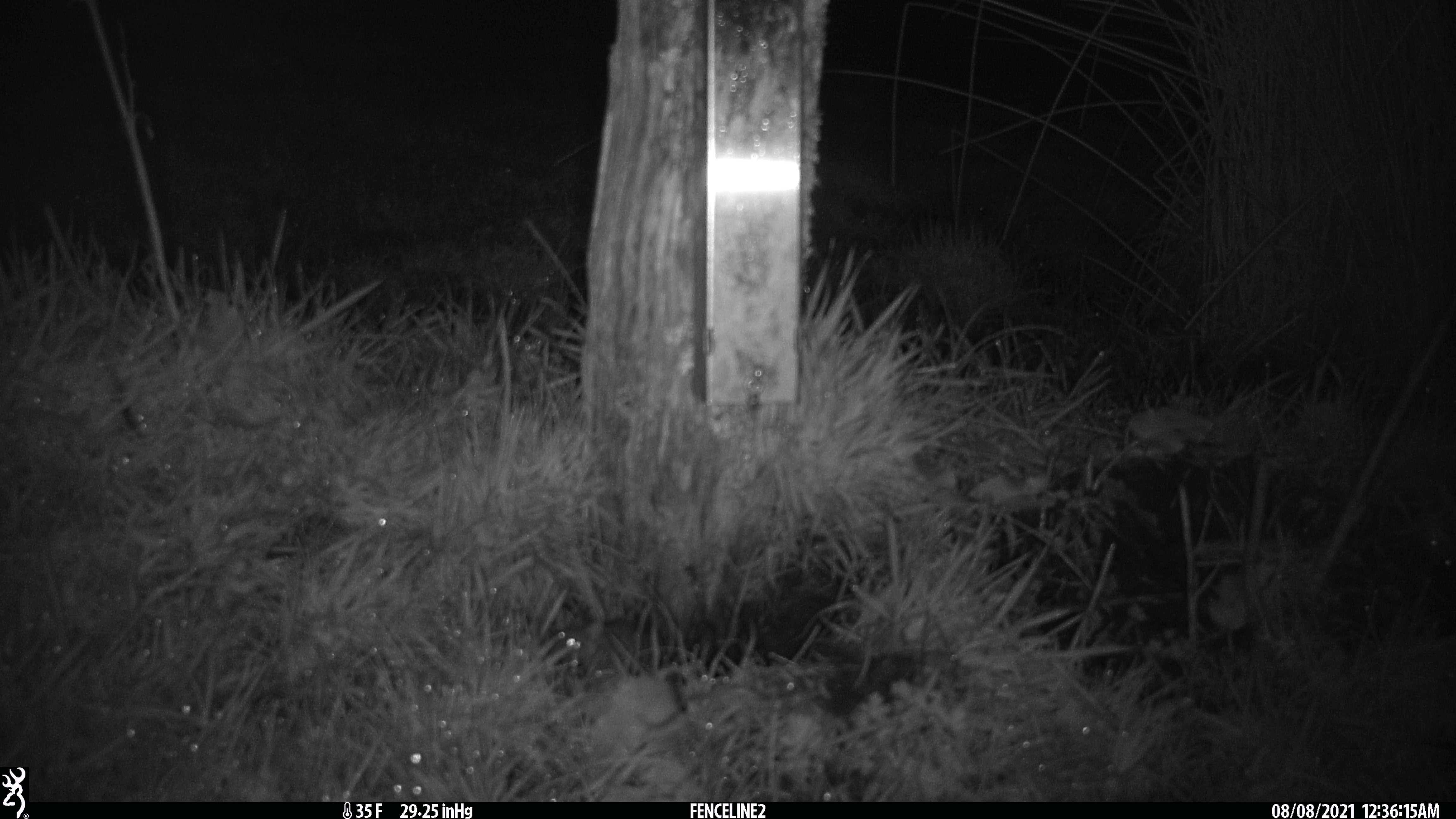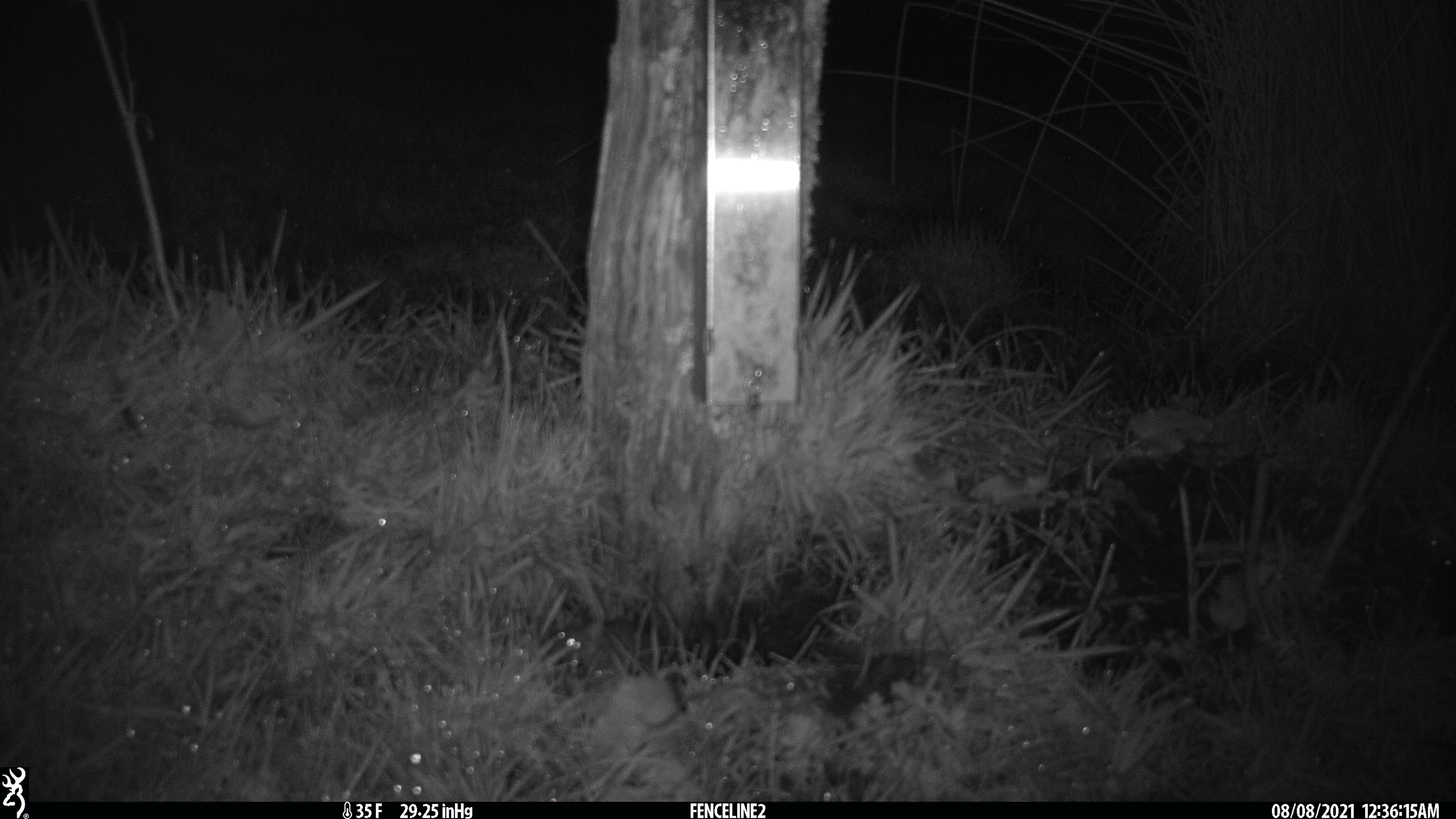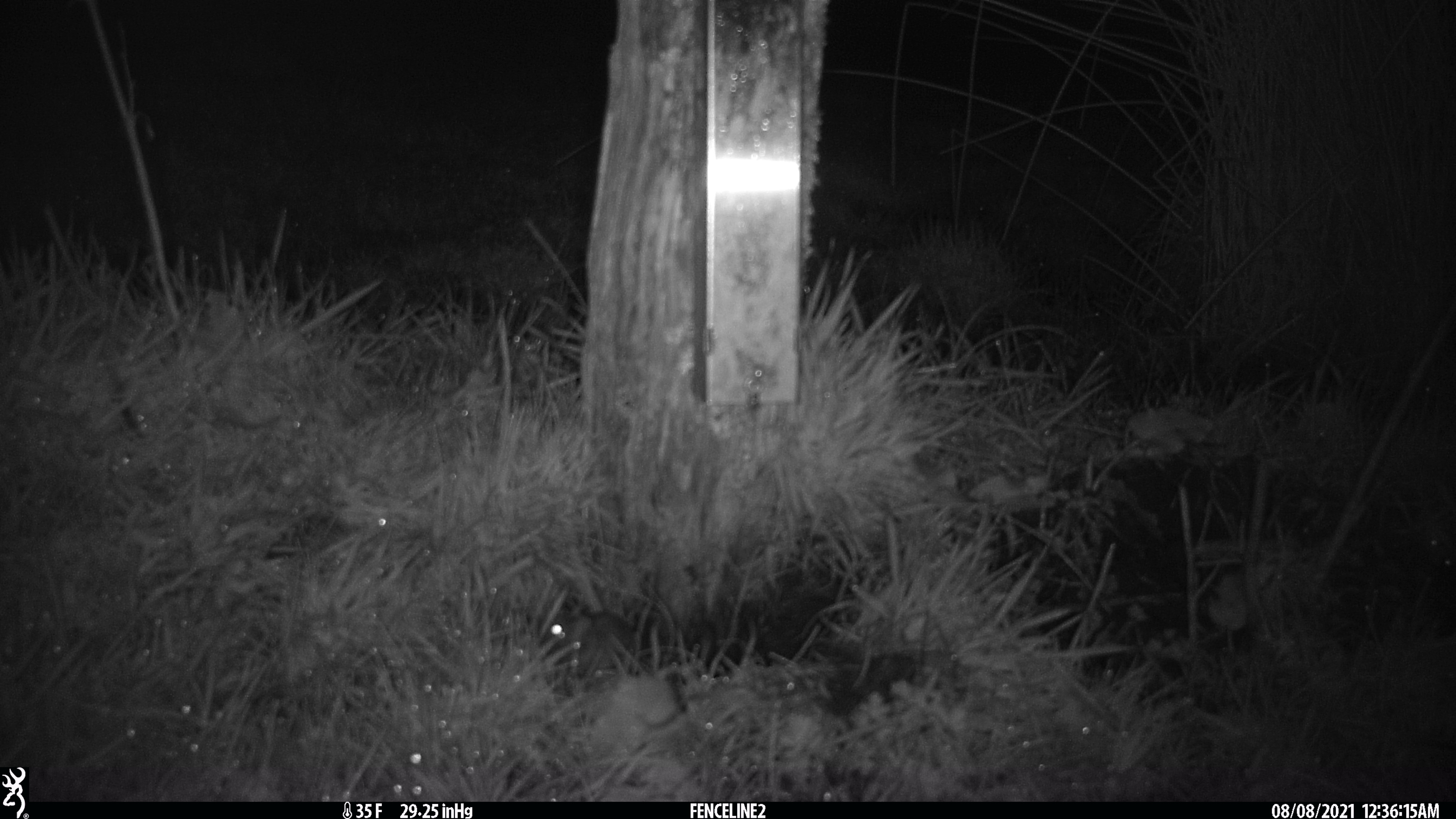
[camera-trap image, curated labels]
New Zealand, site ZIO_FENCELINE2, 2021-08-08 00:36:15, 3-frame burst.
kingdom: Animalia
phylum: Chordata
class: Mammalia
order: Rodentia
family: Muridae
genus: Mus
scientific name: Mus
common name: mouse